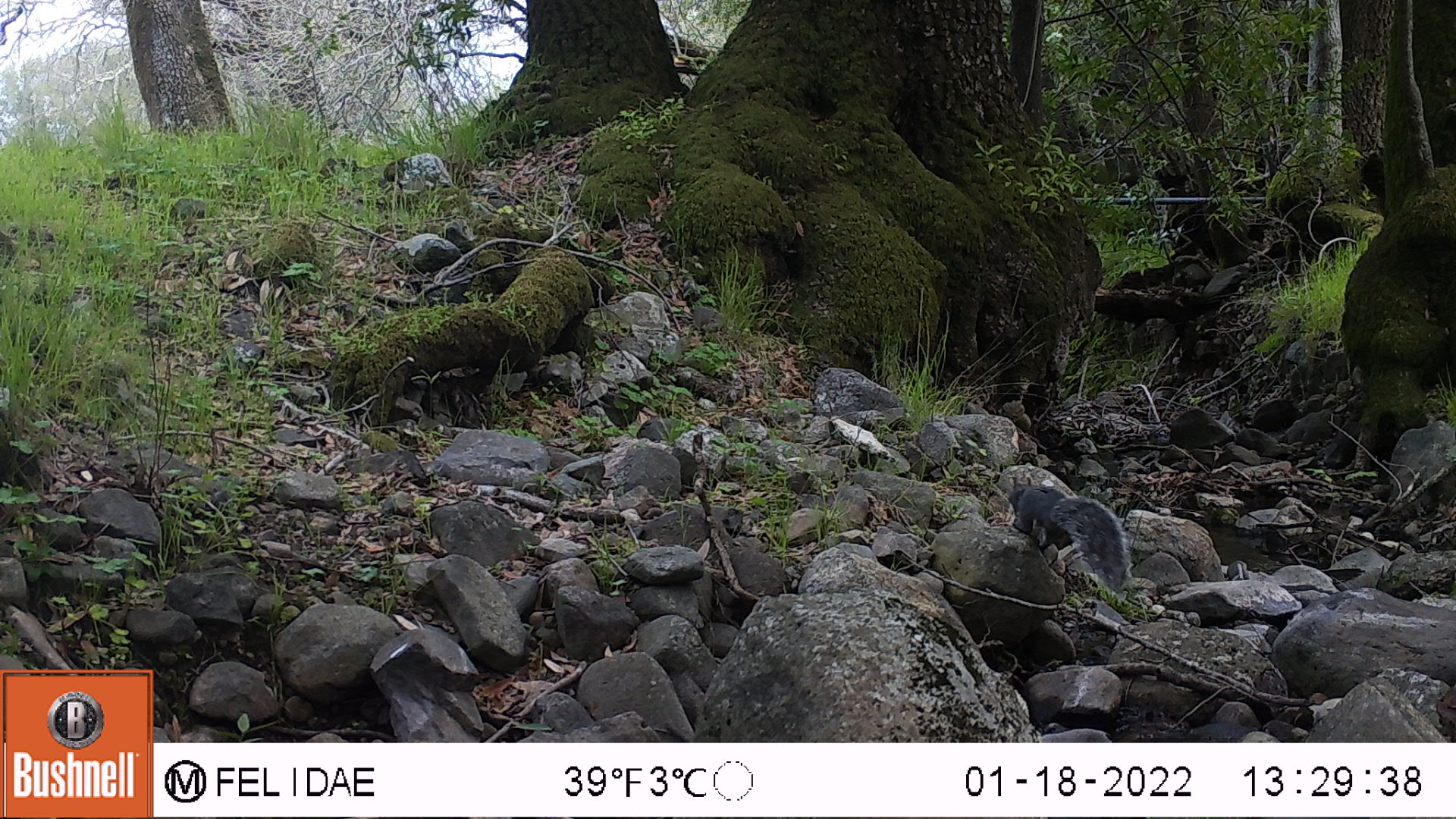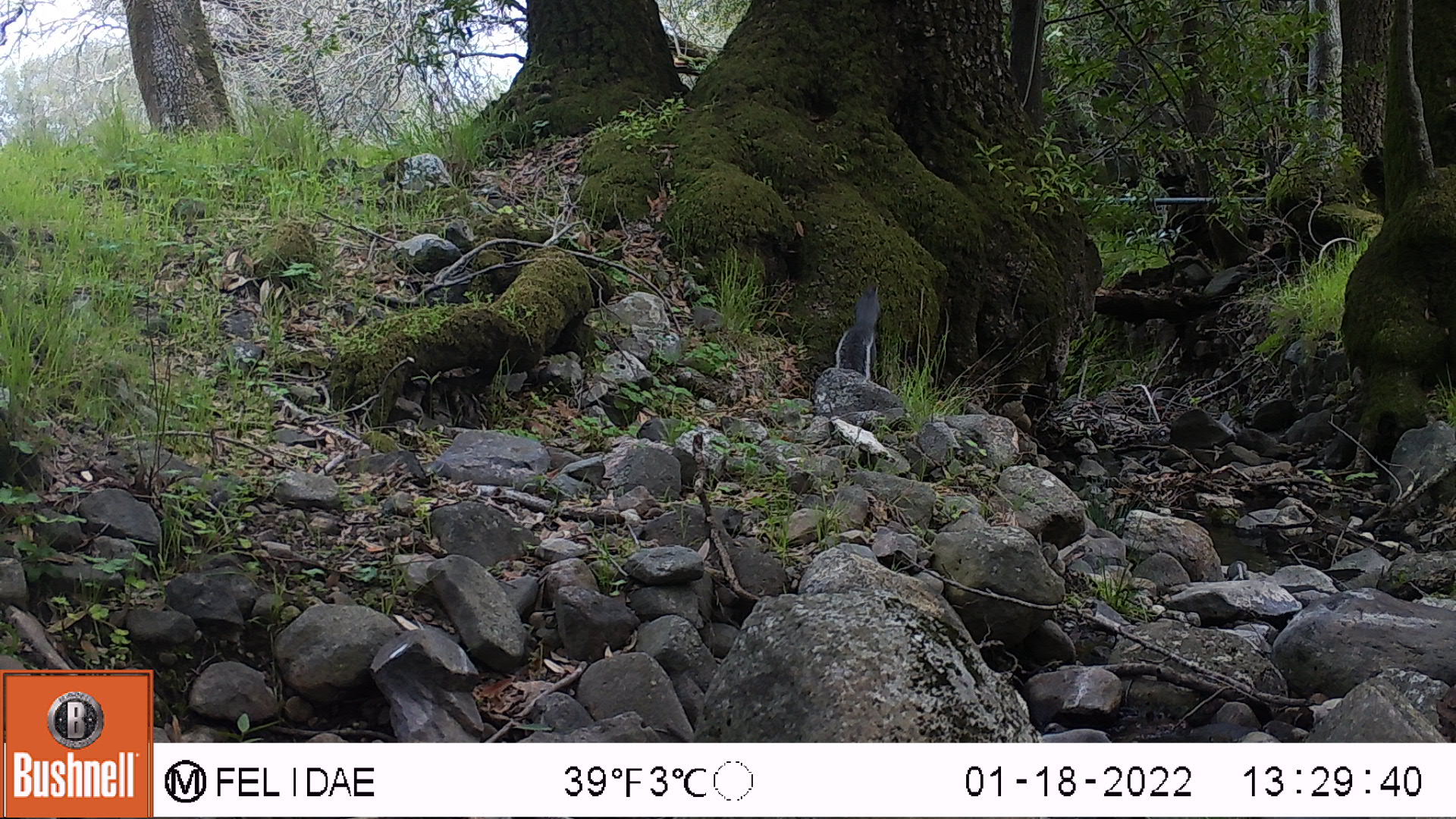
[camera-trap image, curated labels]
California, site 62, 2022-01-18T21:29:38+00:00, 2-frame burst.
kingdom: Animalia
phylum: Chordata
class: Mammalia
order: Rodentia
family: Sciuridae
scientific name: Sciuridae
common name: squirrel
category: unknown squirrel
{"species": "unknown squirrel (squirrel) (Sciuridae)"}